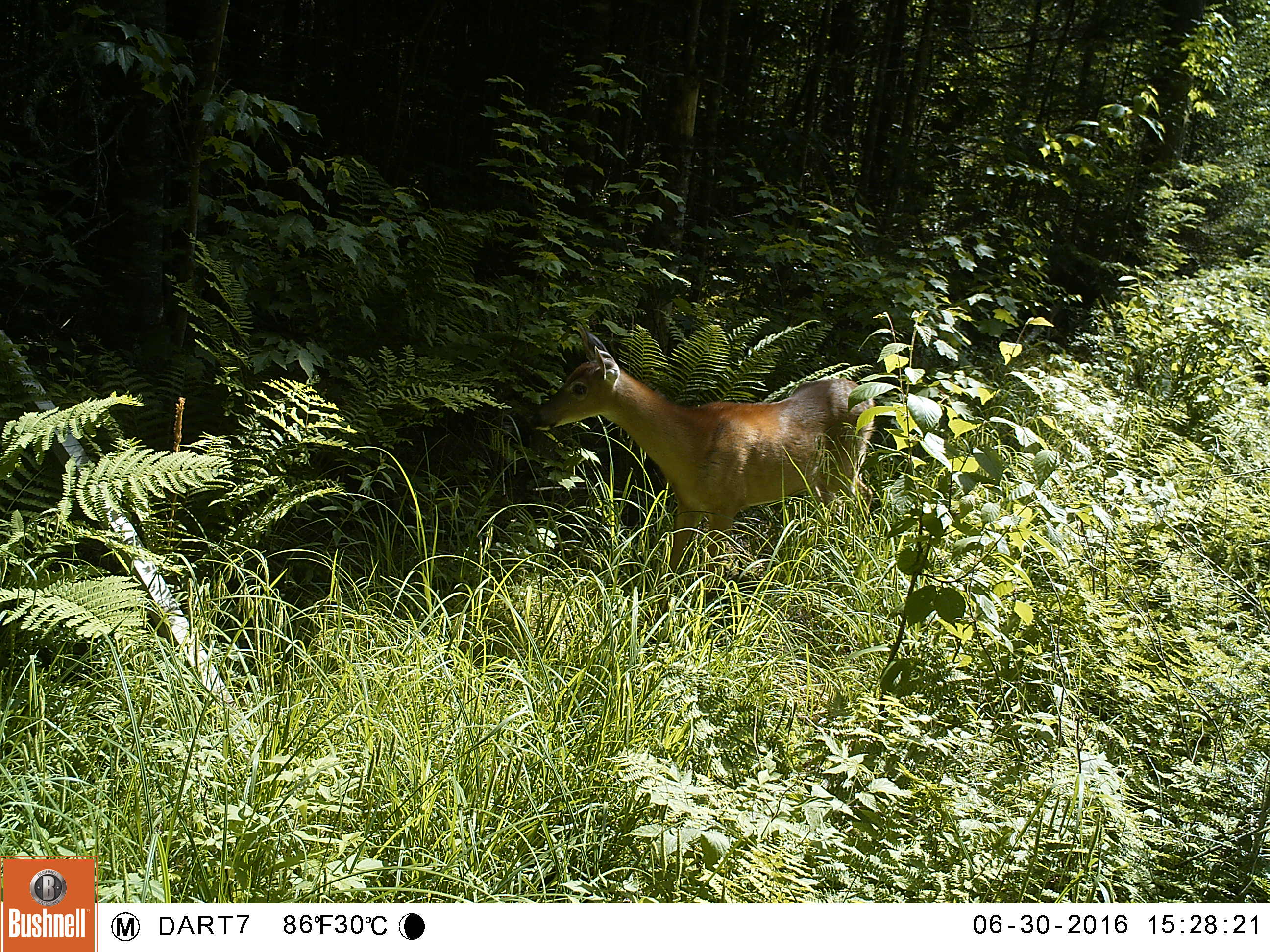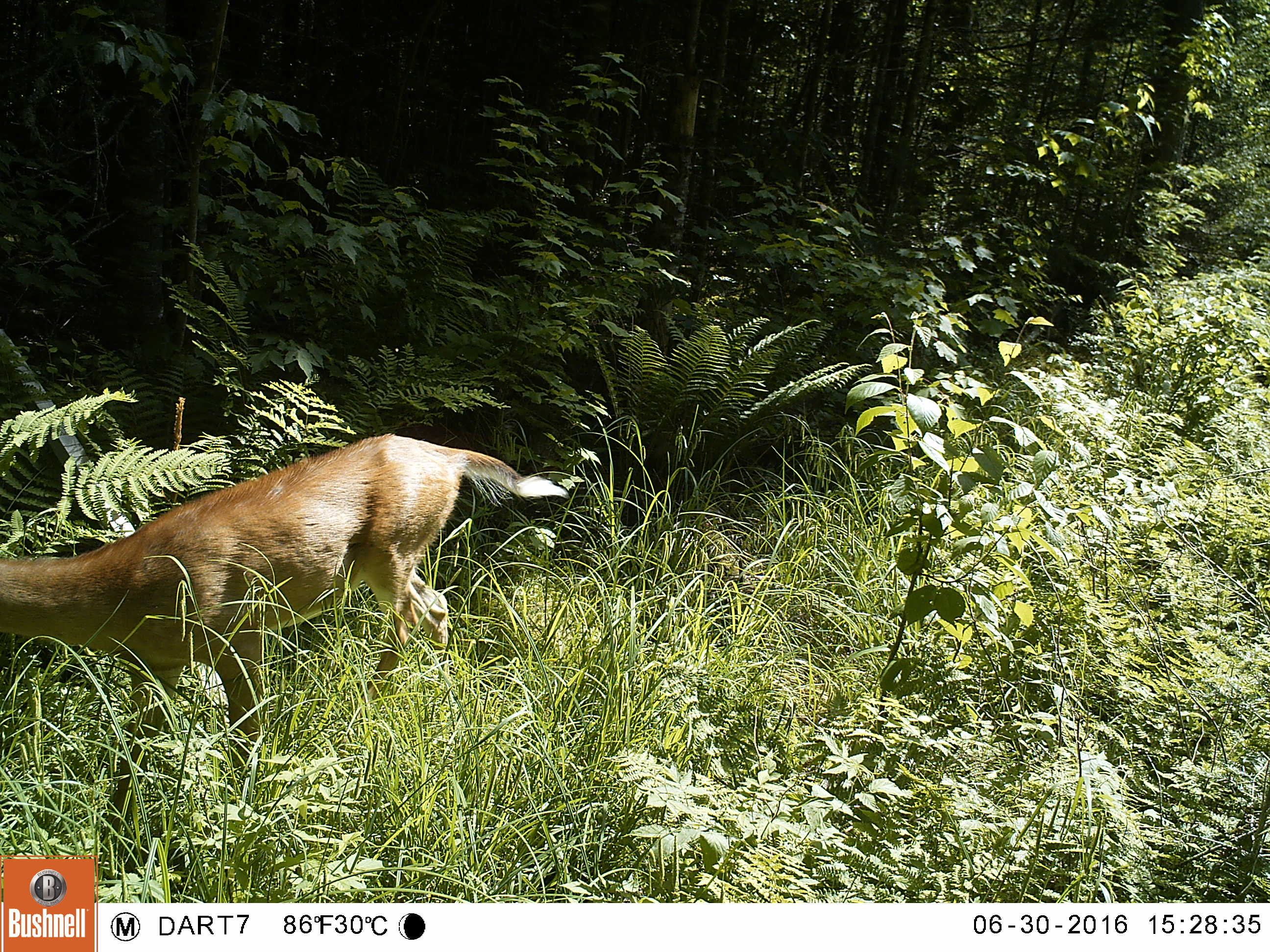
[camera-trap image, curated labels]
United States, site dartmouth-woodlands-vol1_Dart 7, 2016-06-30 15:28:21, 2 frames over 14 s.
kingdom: Animalia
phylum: Chordata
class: Mammalia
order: Artiodactyla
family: Cervidae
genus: Odocoileus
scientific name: Odocoileus virginianus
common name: white-tailed deer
White-tailed deer (Odocoileus virginianus).